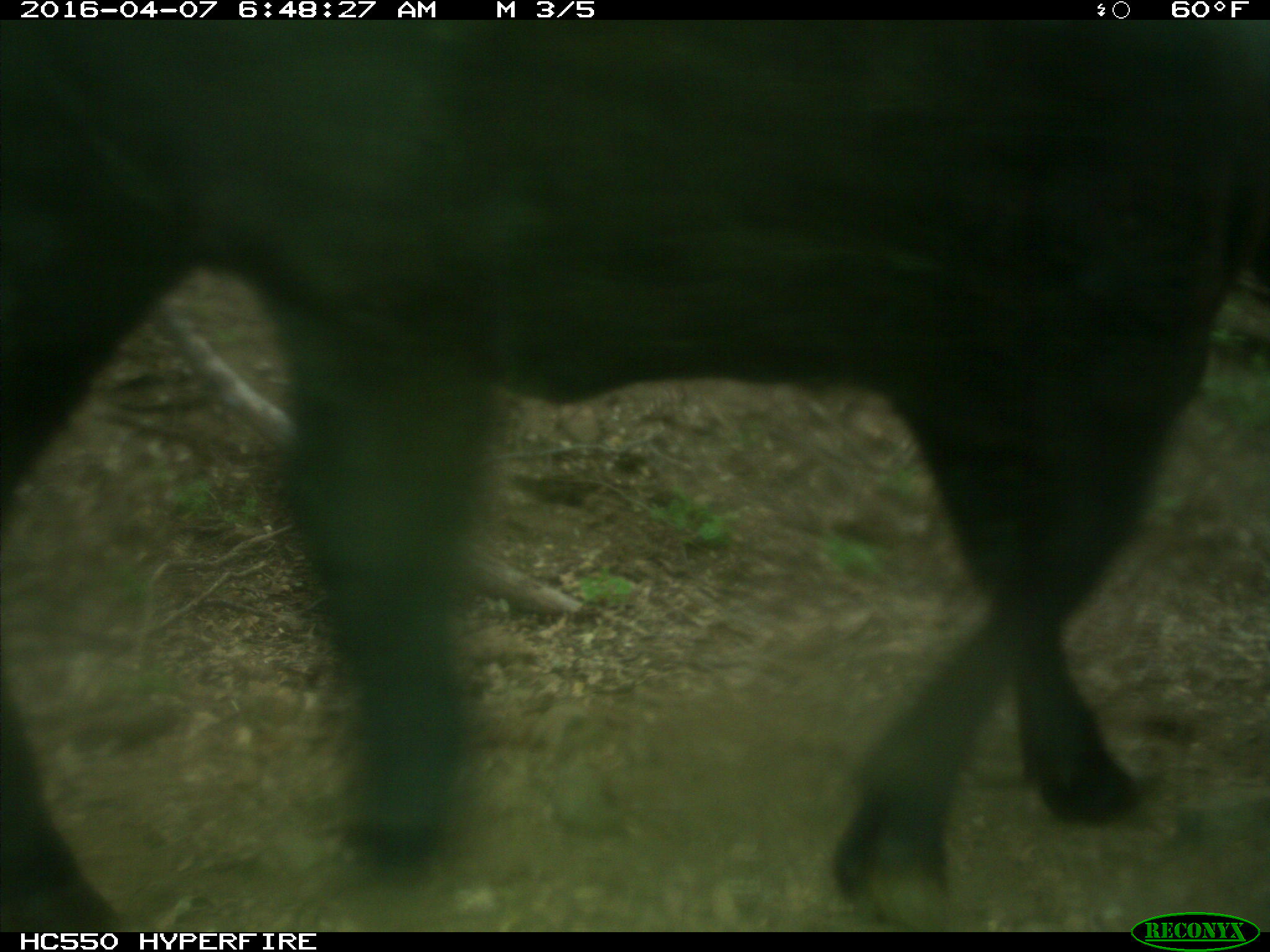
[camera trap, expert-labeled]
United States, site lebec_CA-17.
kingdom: Animalia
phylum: Chordata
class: Mammalia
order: Artiodactyla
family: Bovidae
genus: Bos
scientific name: Bos taurus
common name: domestic cow